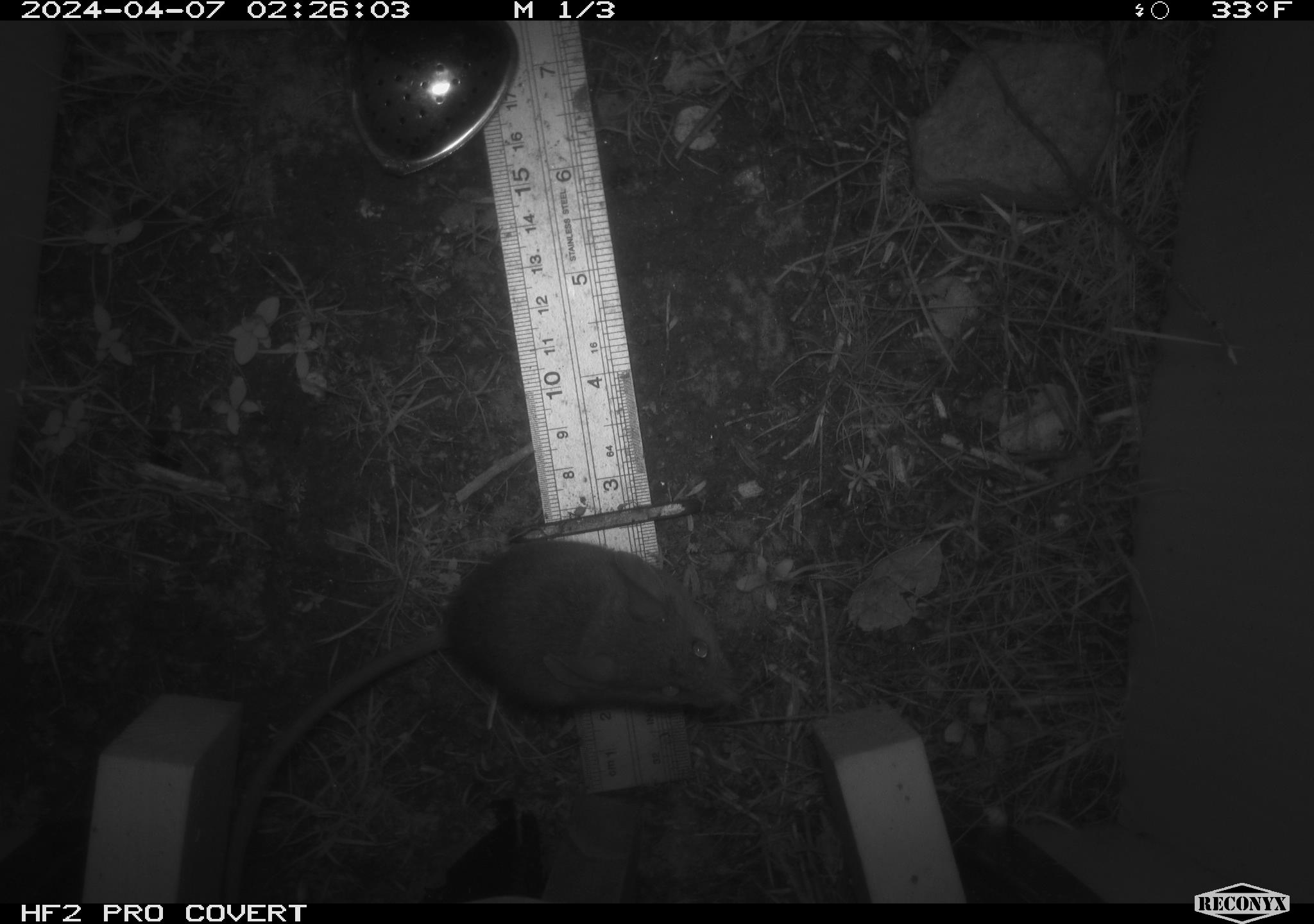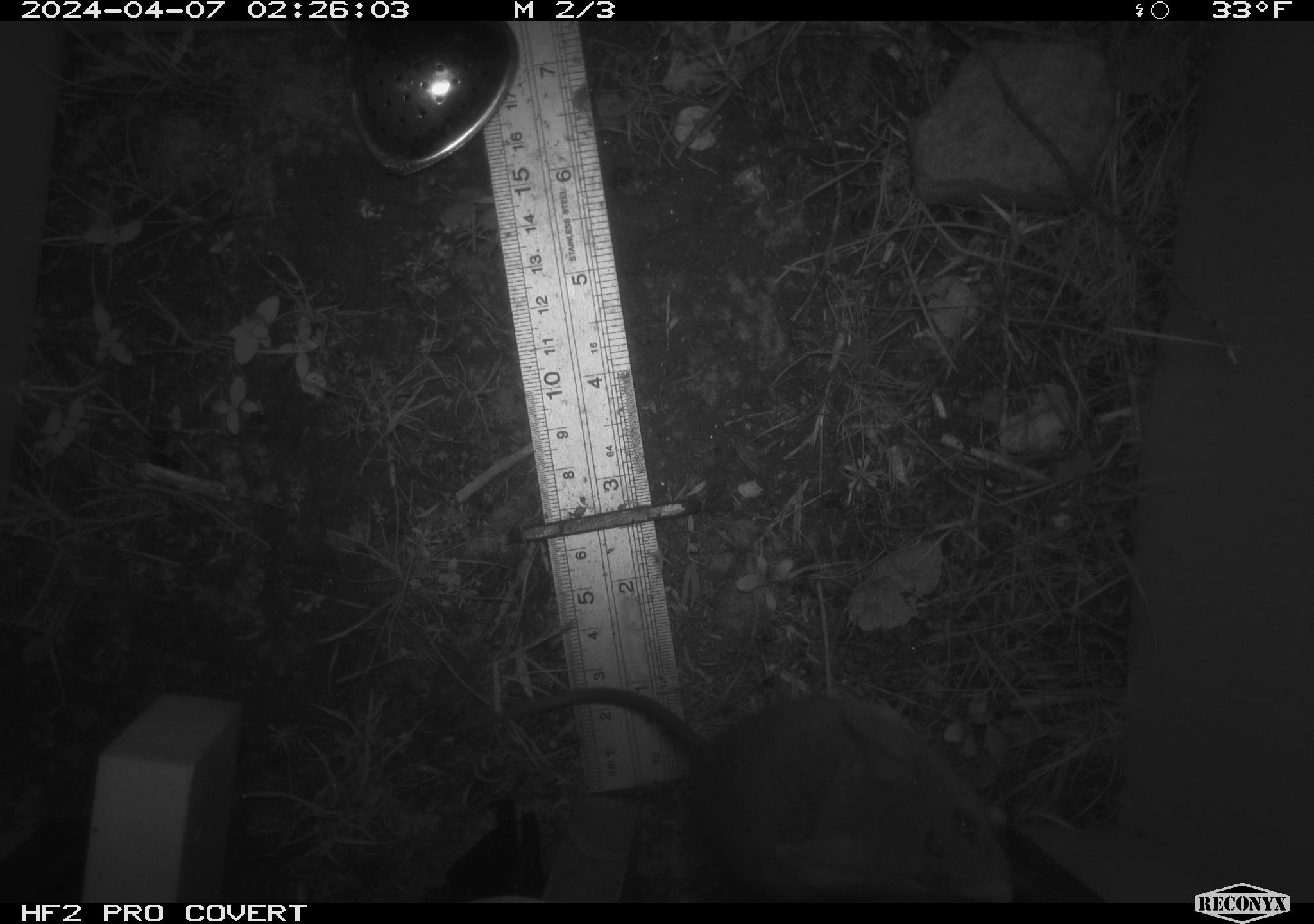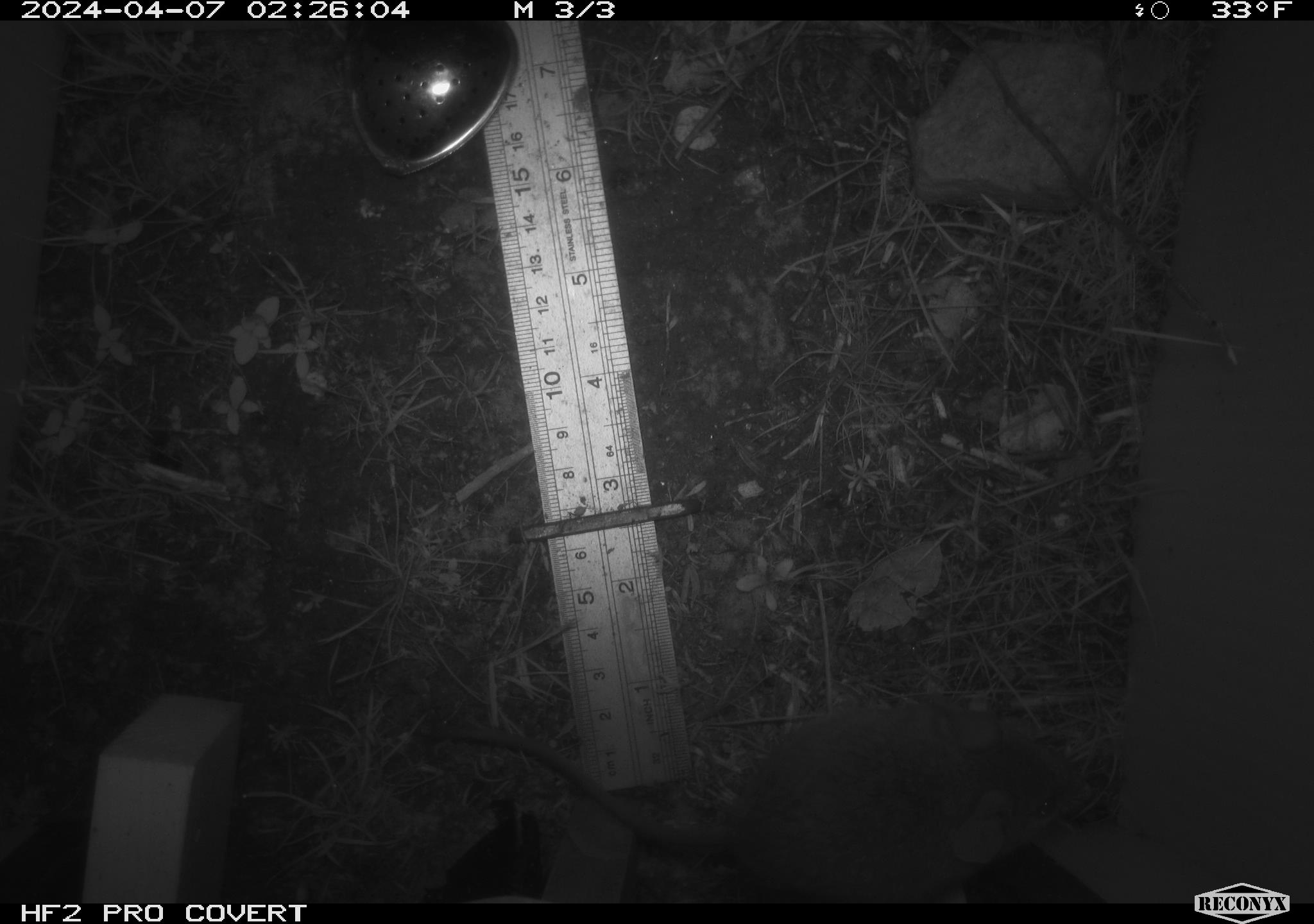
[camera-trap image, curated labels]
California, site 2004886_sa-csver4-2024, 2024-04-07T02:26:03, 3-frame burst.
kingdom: Animalia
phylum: Chordata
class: Mammalia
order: Rodentia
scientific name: Rodentia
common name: mouse species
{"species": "mouse species (Rodentia)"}